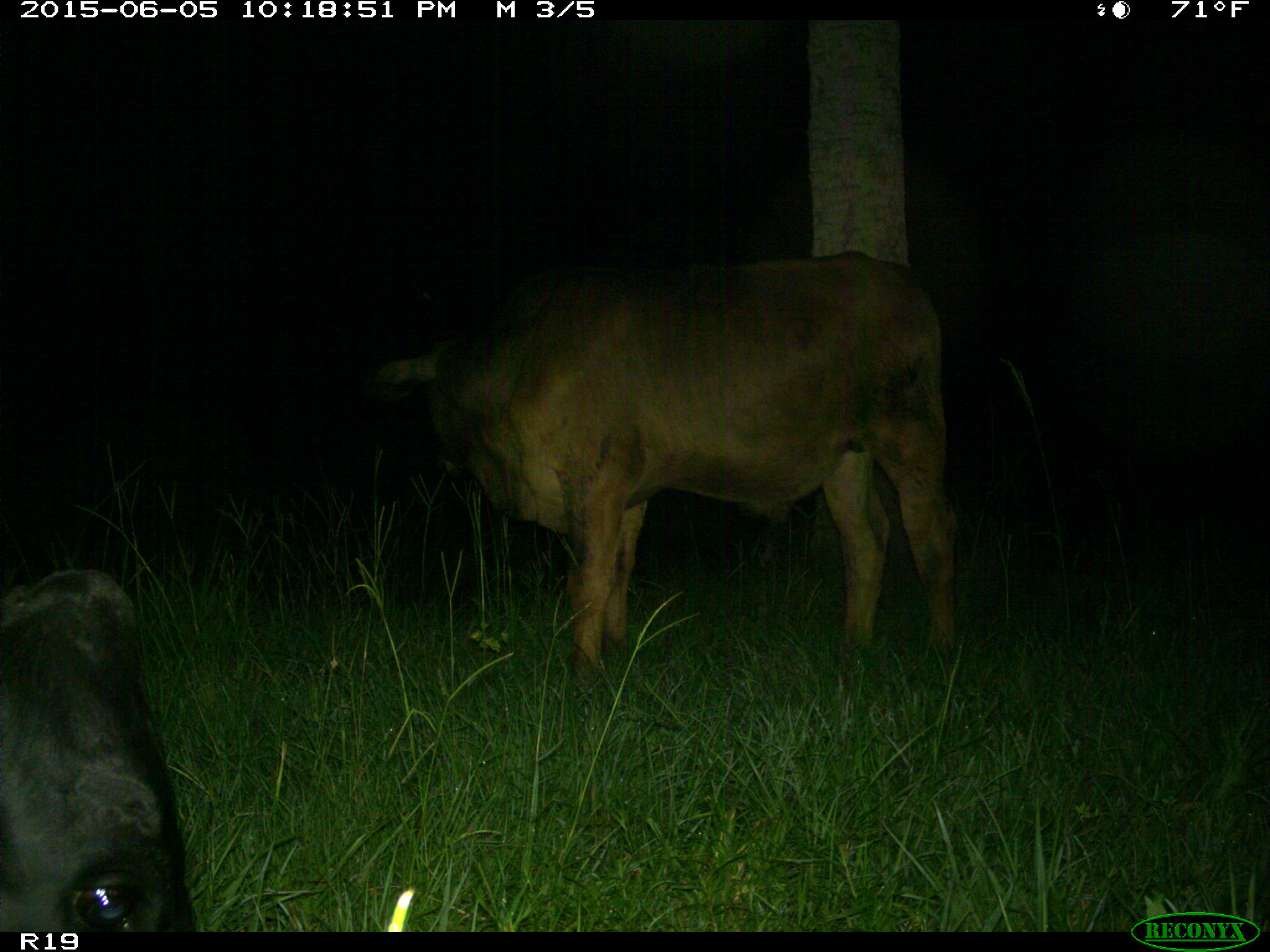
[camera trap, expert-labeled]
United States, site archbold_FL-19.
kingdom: Animalia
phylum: Chordata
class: Mammalia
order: Artiodactyla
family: Bovidae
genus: Bos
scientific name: Bos taurus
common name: domestic cow